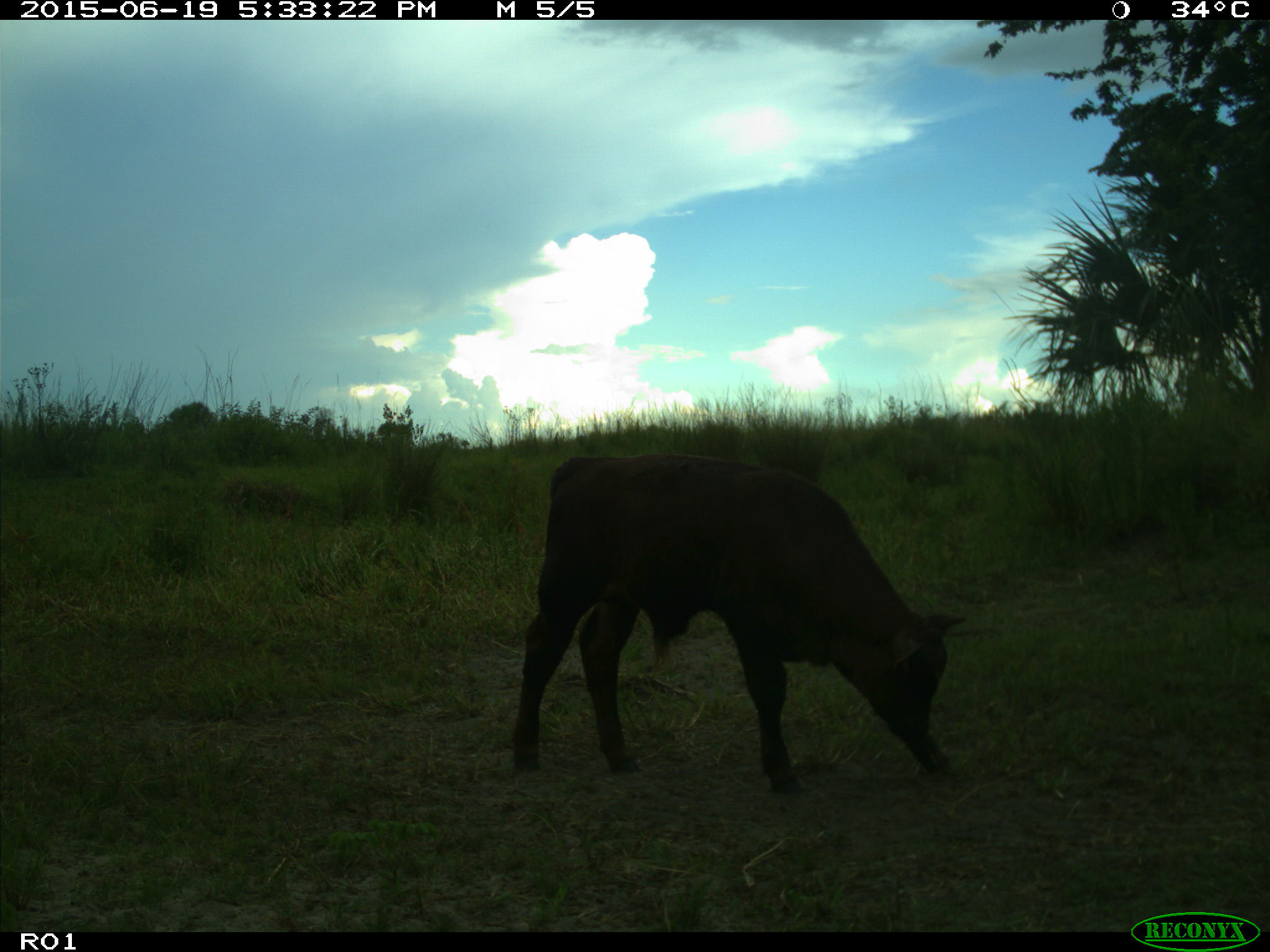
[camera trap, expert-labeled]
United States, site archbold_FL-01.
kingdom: Animalia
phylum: Chordata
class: Mammalia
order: Artiodactyla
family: Bovidae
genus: Bos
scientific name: Bos taurus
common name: domestic cow